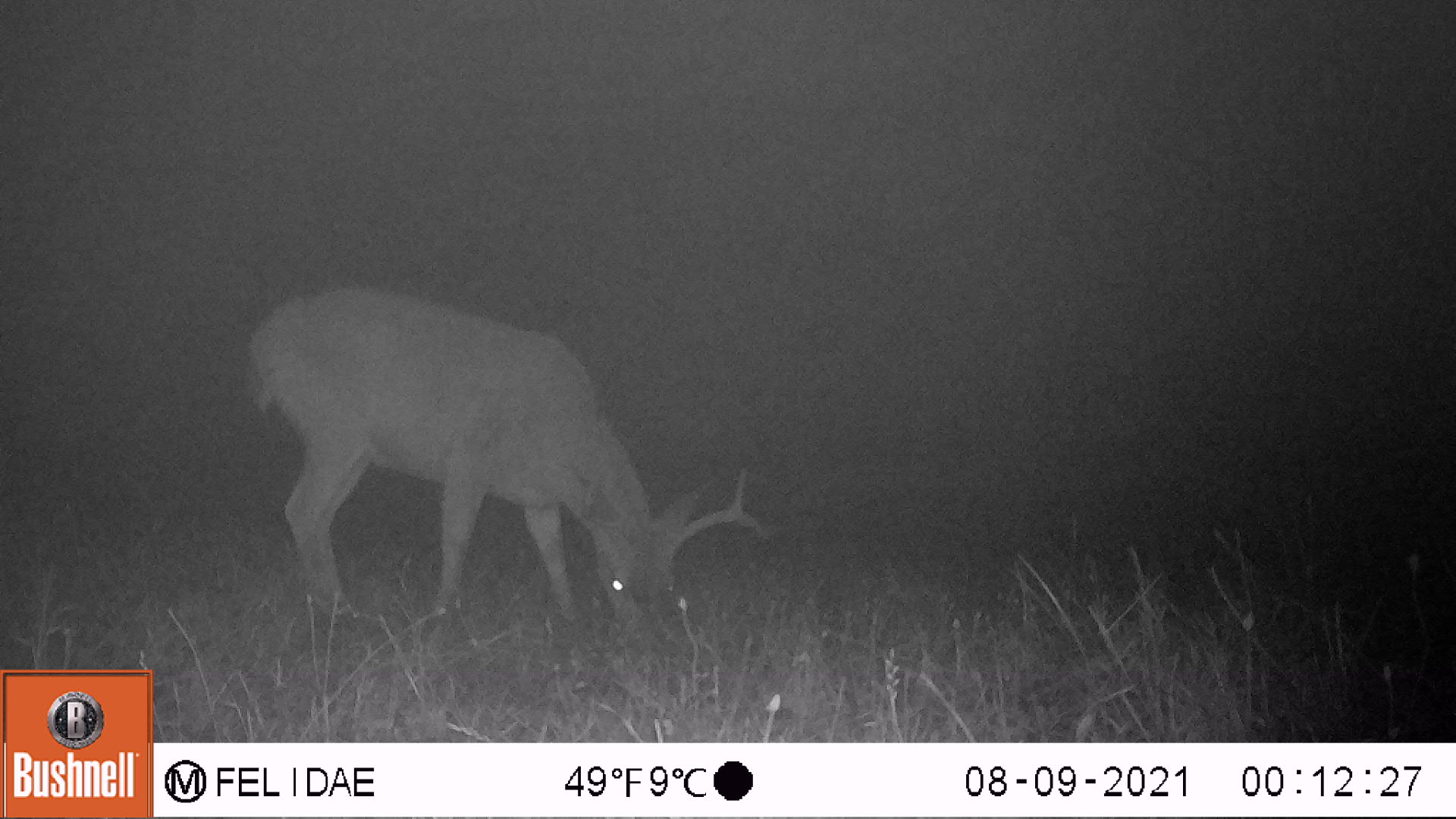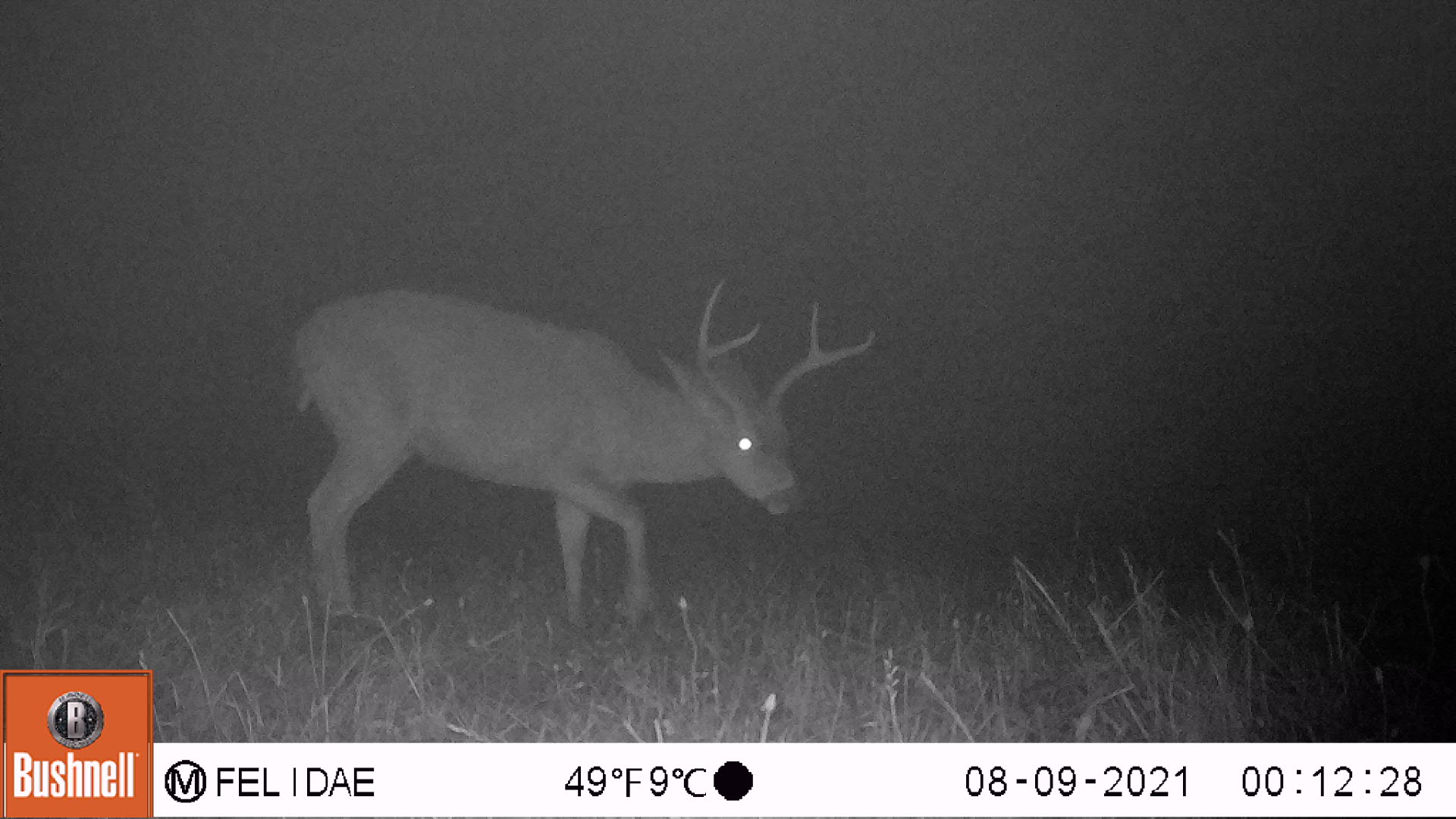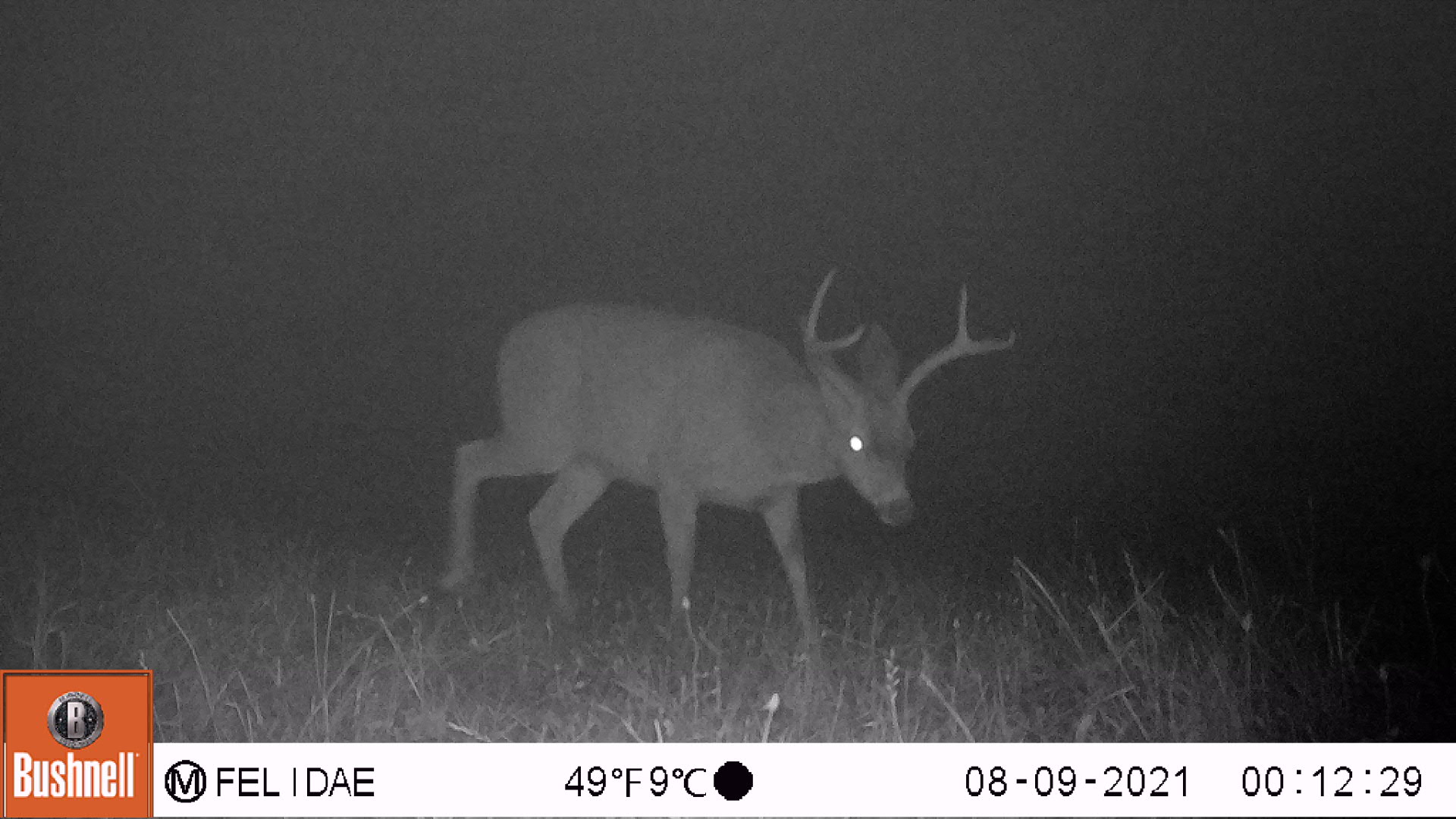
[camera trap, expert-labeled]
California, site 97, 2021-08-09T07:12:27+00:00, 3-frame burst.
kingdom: Animalia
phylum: Chordata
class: Mammalia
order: Artiodactyla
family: Cervidae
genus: Odocoileus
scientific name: Odocoileus hemionus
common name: mule deer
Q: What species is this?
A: Mule deer (Odocoileus hemionus).